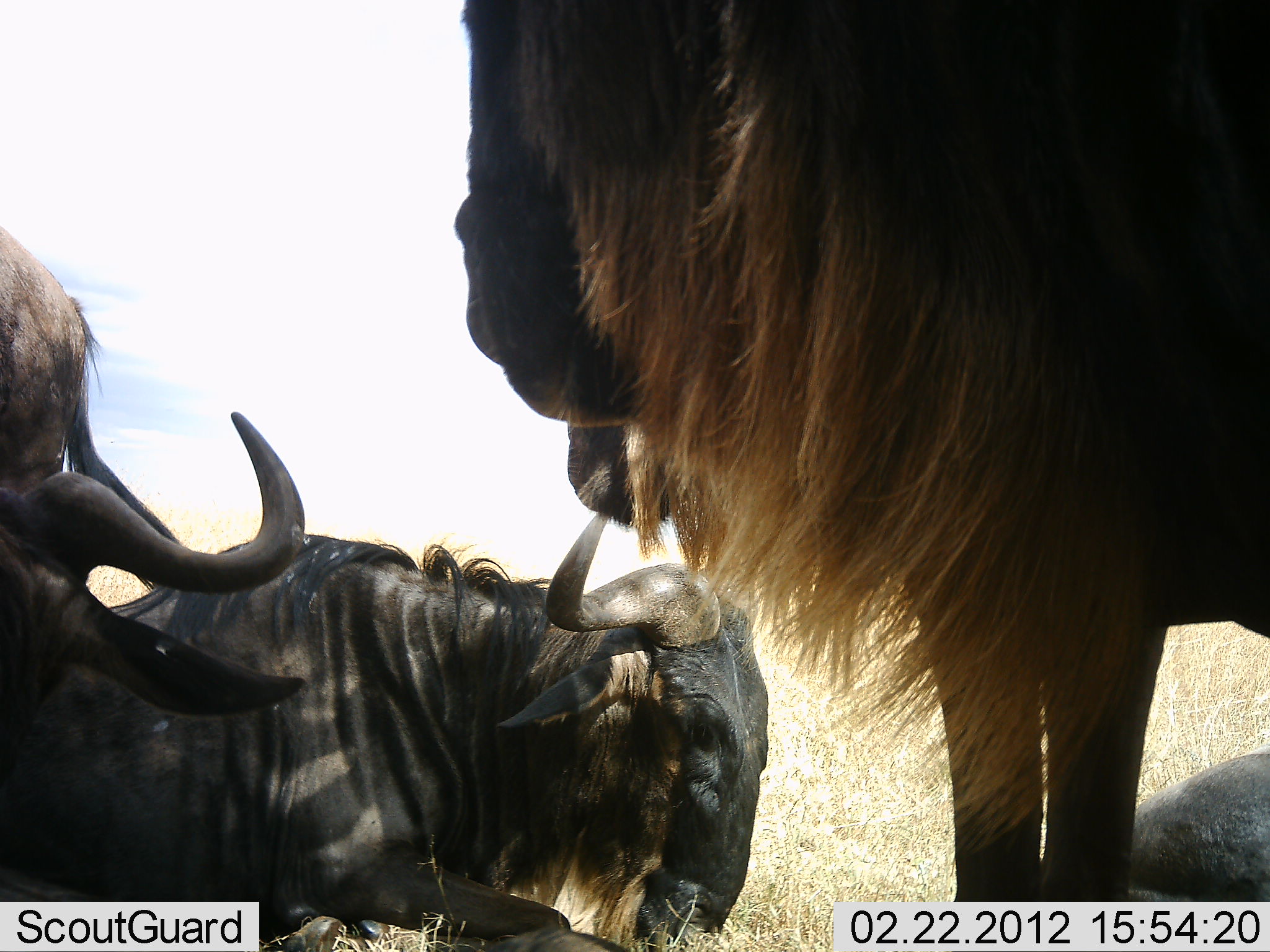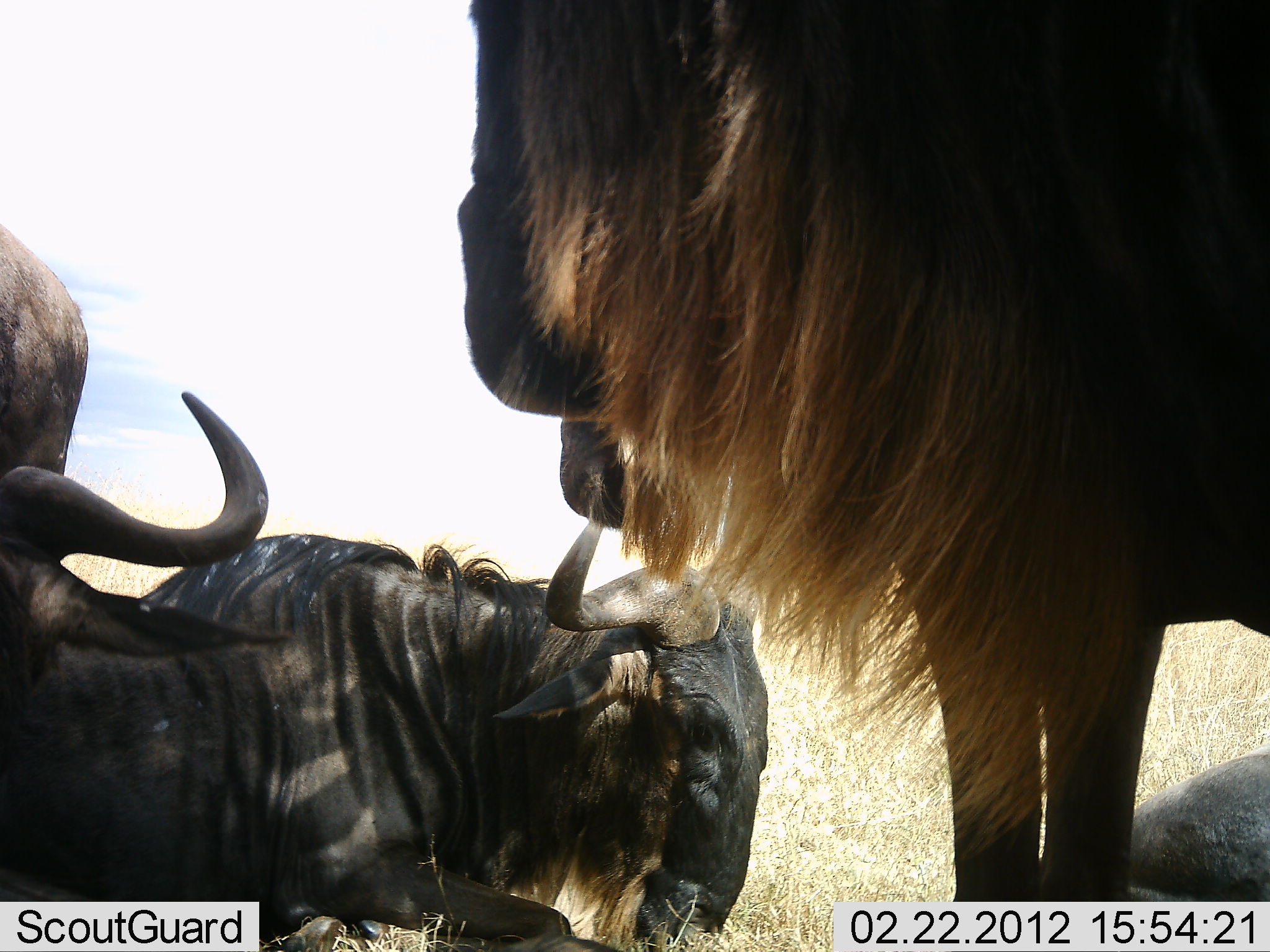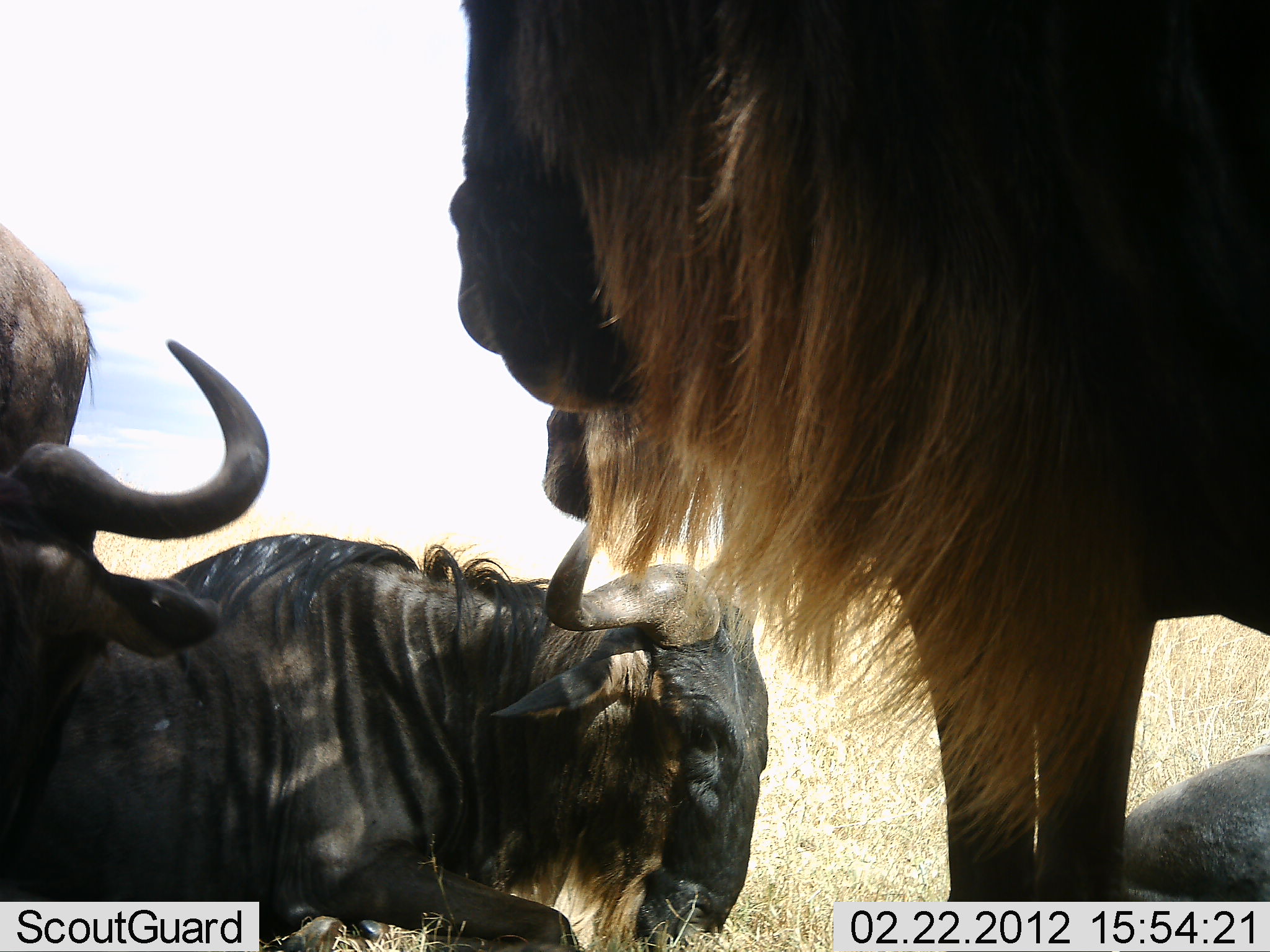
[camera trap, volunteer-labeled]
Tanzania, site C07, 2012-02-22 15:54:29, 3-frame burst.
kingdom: Animalia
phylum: Chordata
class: Mammalia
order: Artiodactyla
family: Bovidae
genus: Connochaetes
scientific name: Connochaetes taurinus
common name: blue wildebeest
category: wildebeest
Wildebeest (blue wildebeest) (Connochaetes taurinus), count 4. Behavior (volunteer vote fractions): standing 85%, resting 85%, moving 0%, interacting 0%. Young present (vote fraction): 0%. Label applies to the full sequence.